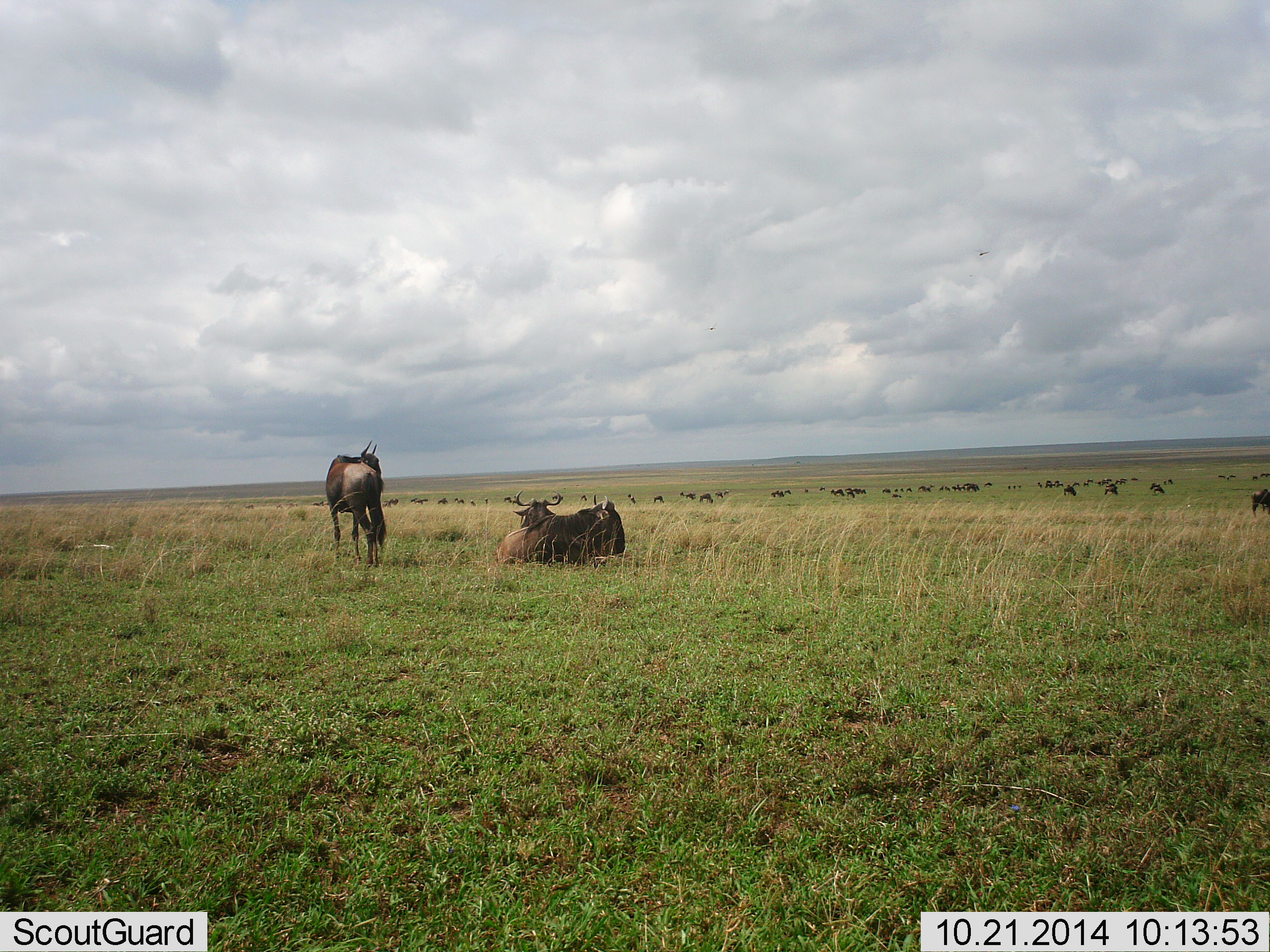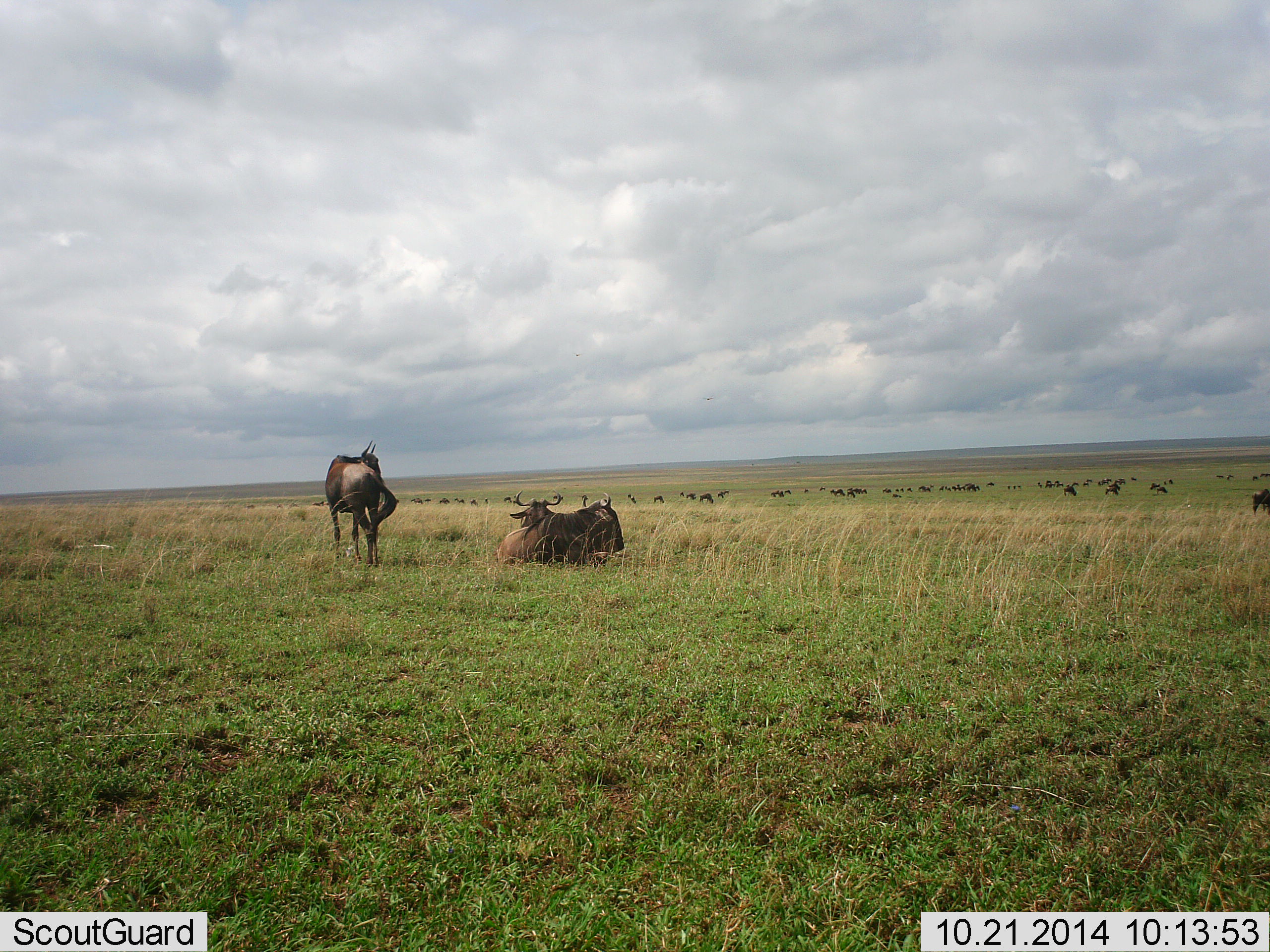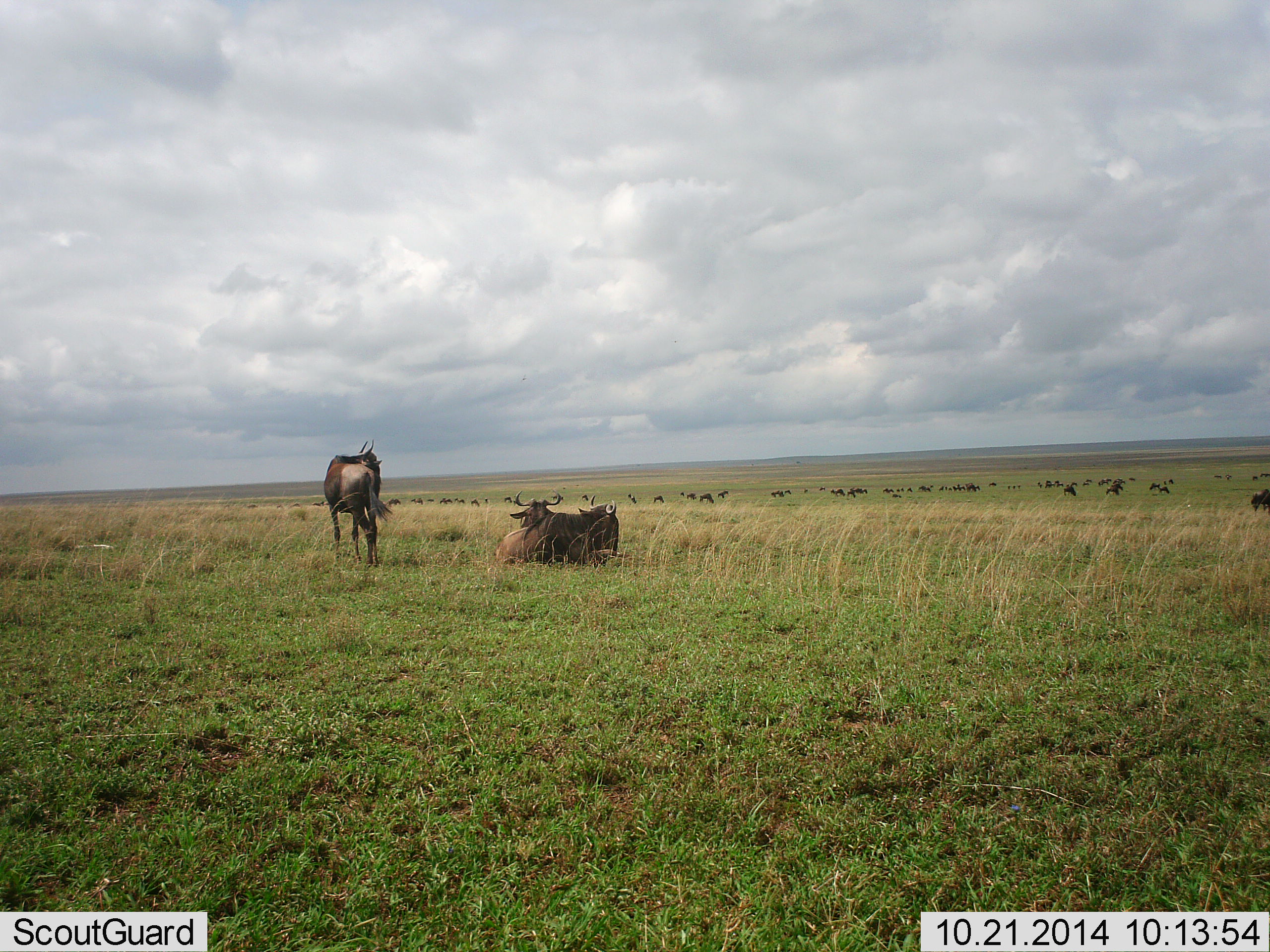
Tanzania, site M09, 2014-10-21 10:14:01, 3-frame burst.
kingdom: Animalia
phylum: Chordata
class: Mammalia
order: Artiodactyla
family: Bovidae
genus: Connochaetes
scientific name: Connochaetes taurinus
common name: blue wildebeest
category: wildebeest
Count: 51+.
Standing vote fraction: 70%.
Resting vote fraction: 90%.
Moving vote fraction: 10%.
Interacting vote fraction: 0%.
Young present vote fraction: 0%.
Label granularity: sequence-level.